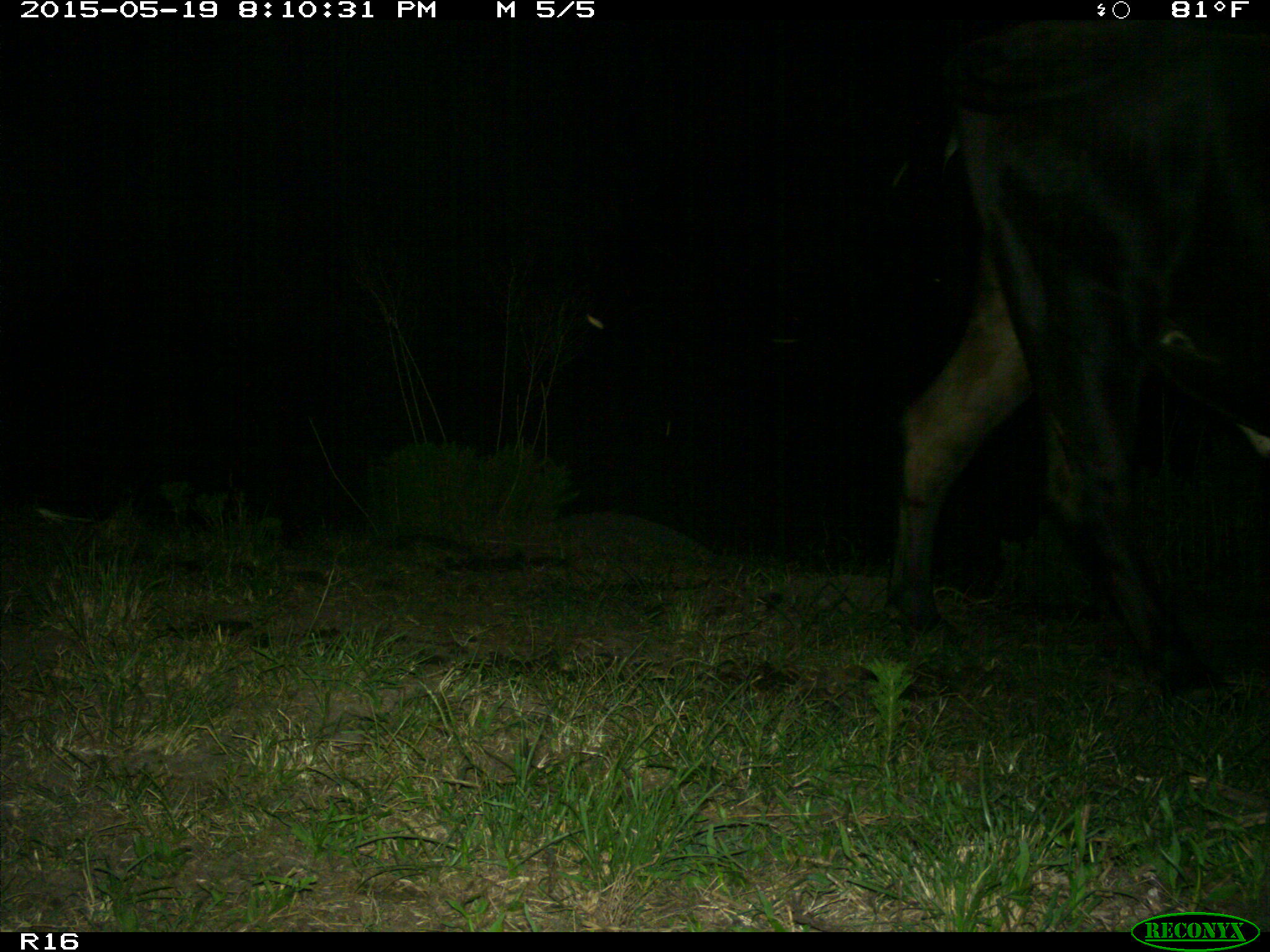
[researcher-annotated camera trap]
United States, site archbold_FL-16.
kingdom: Animalia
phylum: Chordata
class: Mammalia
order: Artiodactyla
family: Bovidae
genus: Bos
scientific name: Bos taurus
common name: domestic cow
Bos taurus (domestic cow).